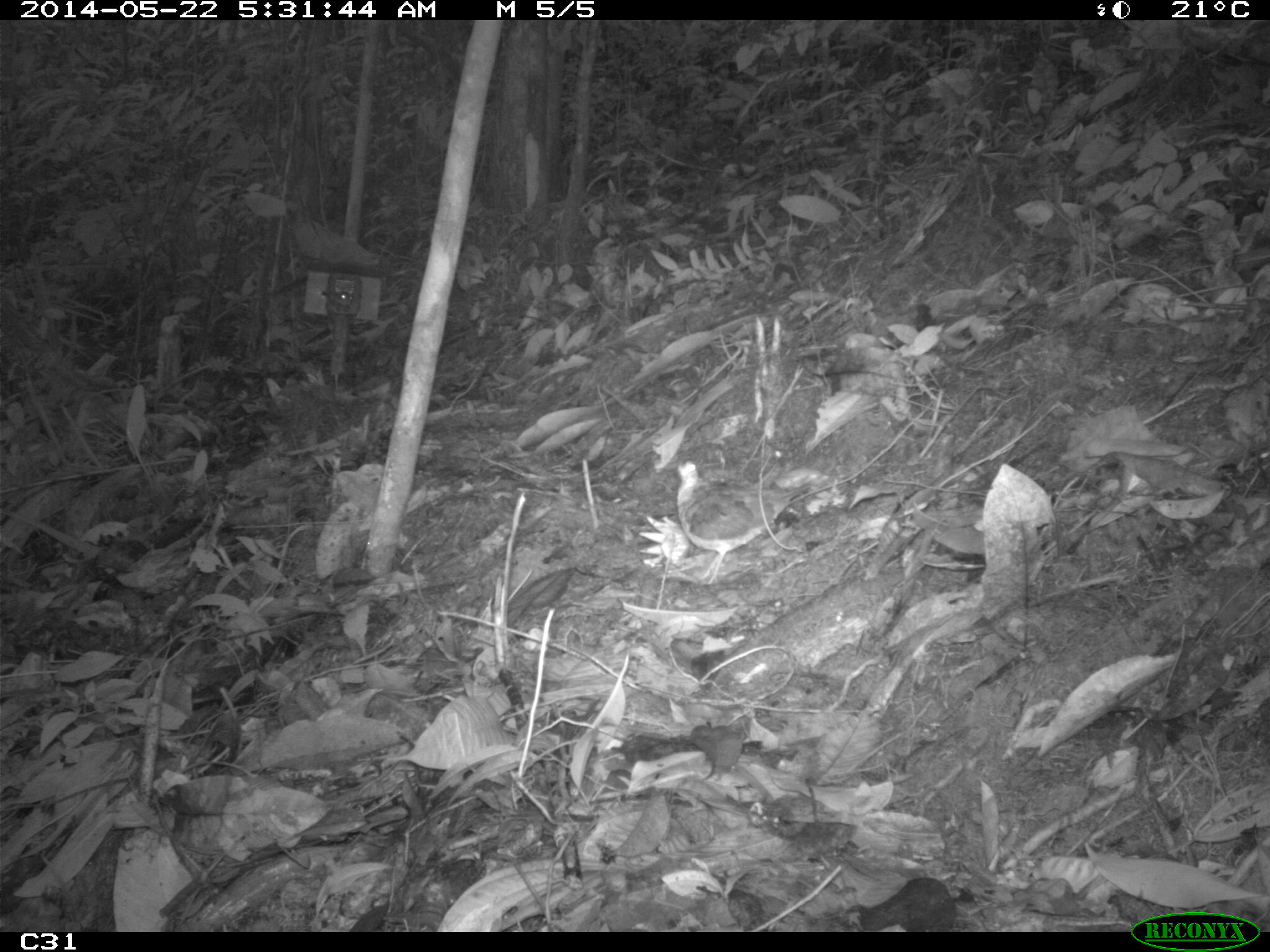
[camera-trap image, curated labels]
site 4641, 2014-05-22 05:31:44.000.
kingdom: Animalia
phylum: Chordata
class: Aves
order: Columbiformes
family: Columbidae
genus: Geotrygon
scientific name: Geotrygon montana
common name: ruddy quail-dove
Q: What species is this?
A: Geotrygon montana (ruddy quail-dove).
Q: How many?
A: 1.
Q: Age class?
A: Adult.